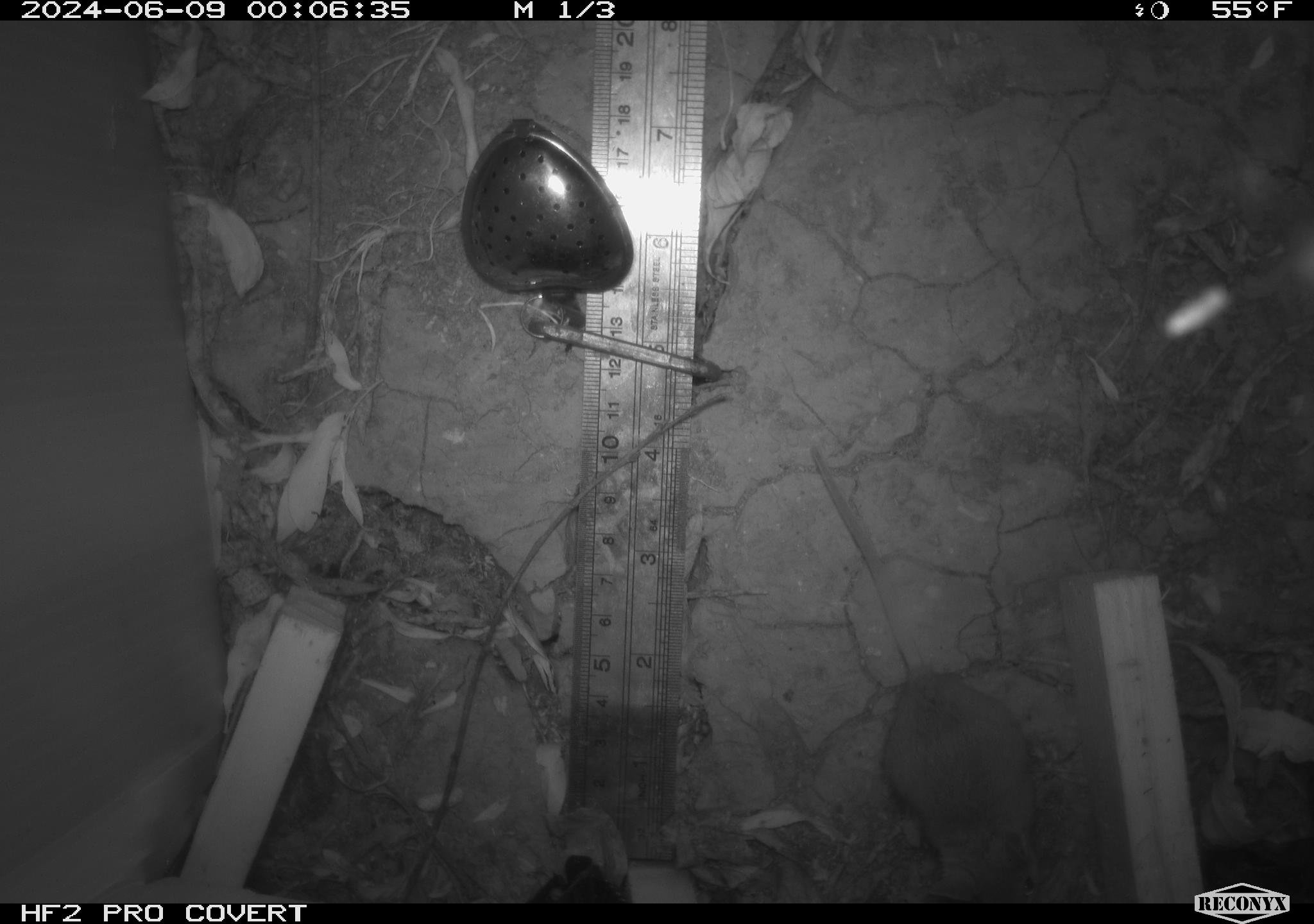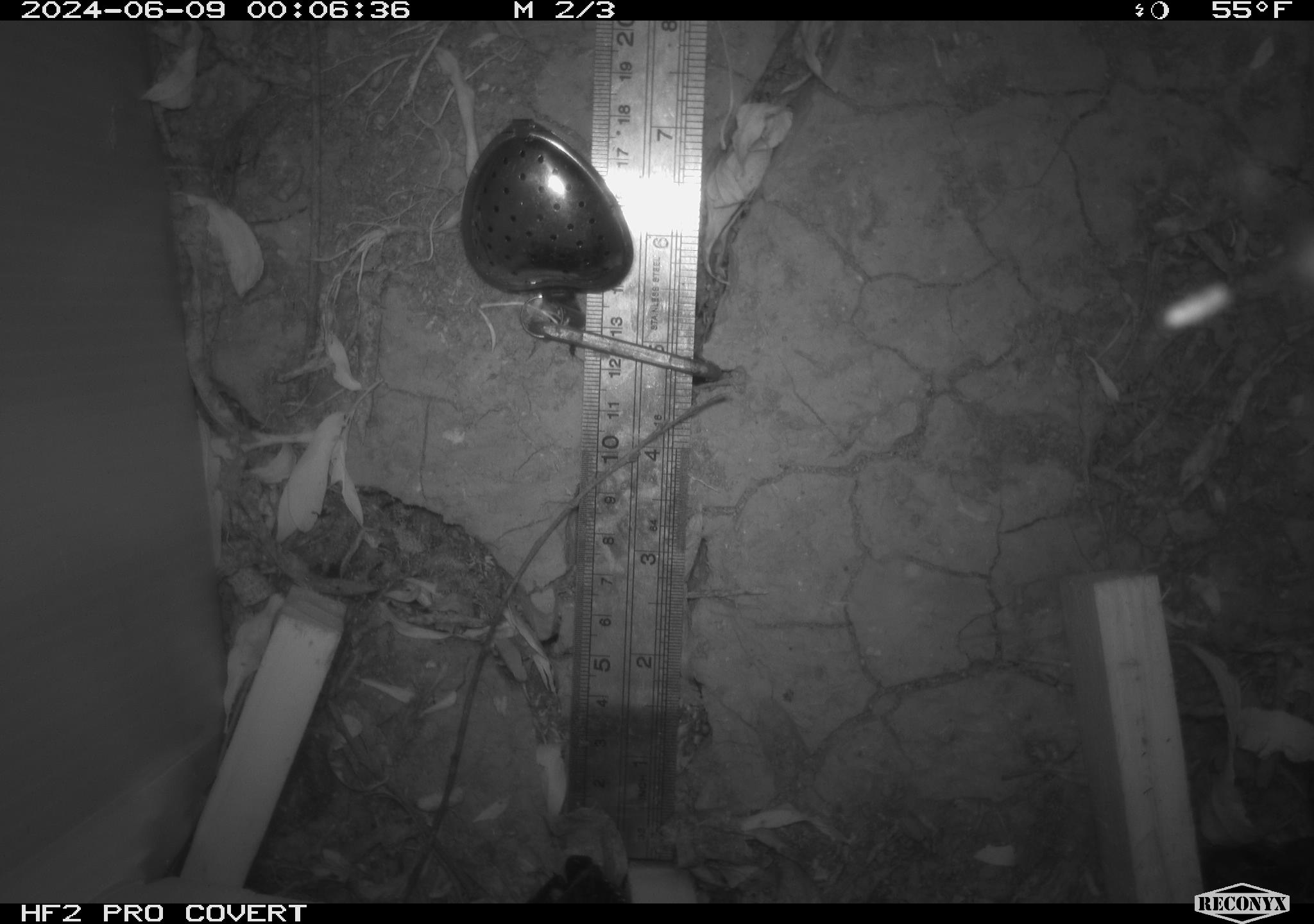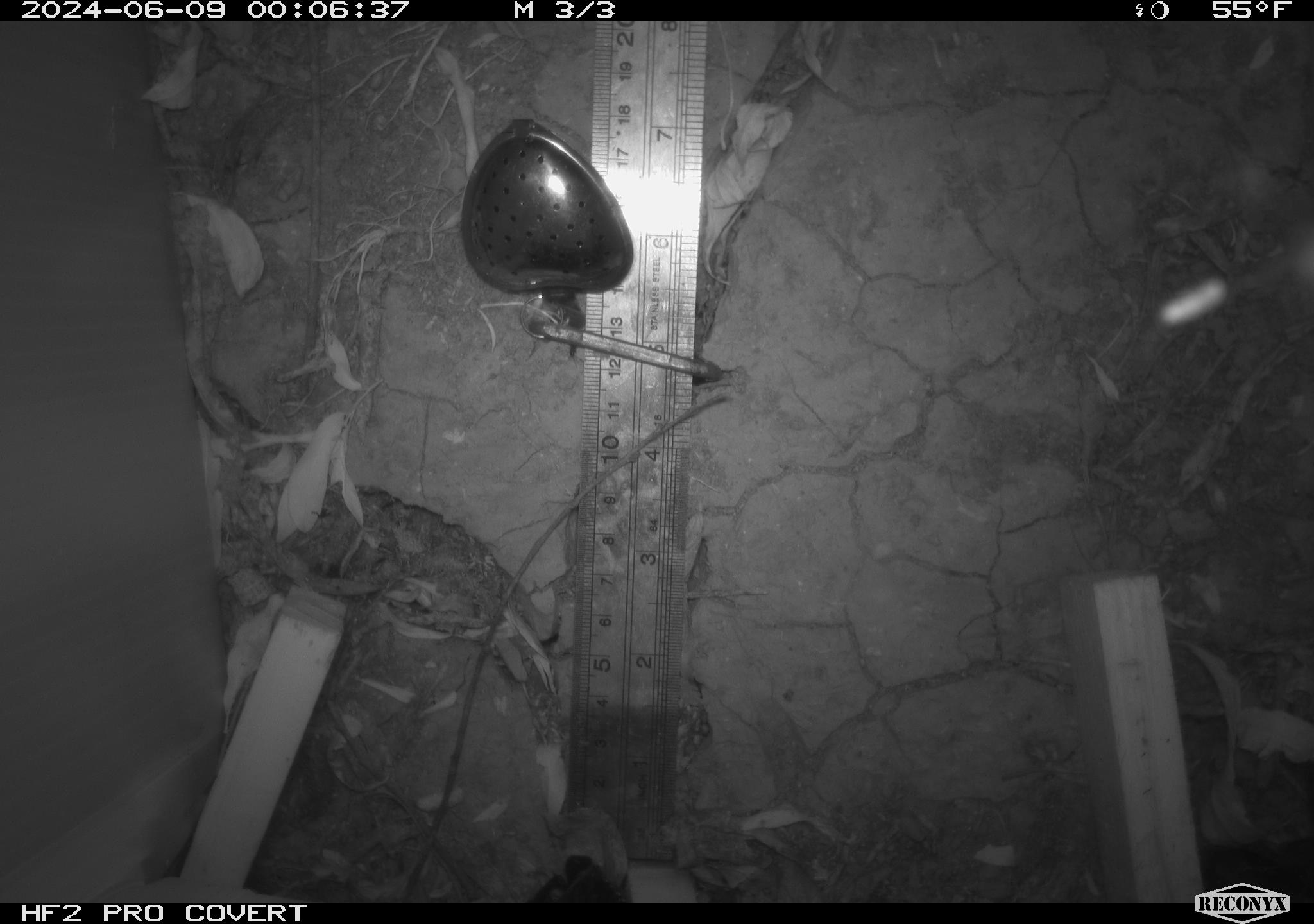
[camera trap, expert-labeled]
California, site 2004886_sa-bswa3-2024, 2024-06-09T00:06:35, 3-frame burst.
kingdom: Animalia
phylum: Chordata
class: Mammalia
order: Rodentia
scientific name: Rodentia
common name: mouse species